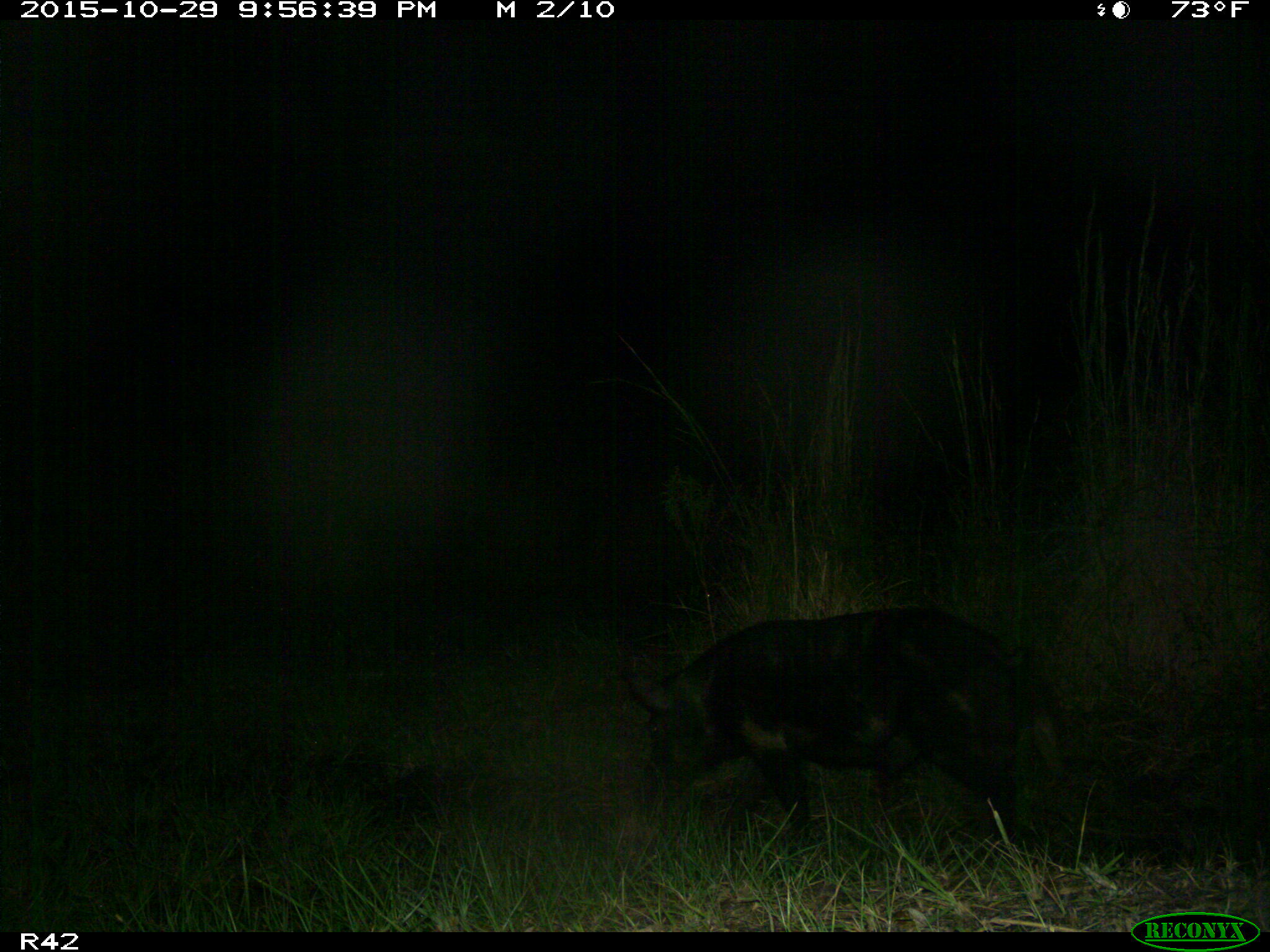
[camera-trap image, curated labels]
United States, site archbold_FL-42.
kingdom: Animalia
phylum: Chordata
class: Mammalia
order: Artiodactyla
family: Suidae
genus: Sus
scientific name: Sus scrofa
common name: wild boar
Sus scrofa (wild boar).